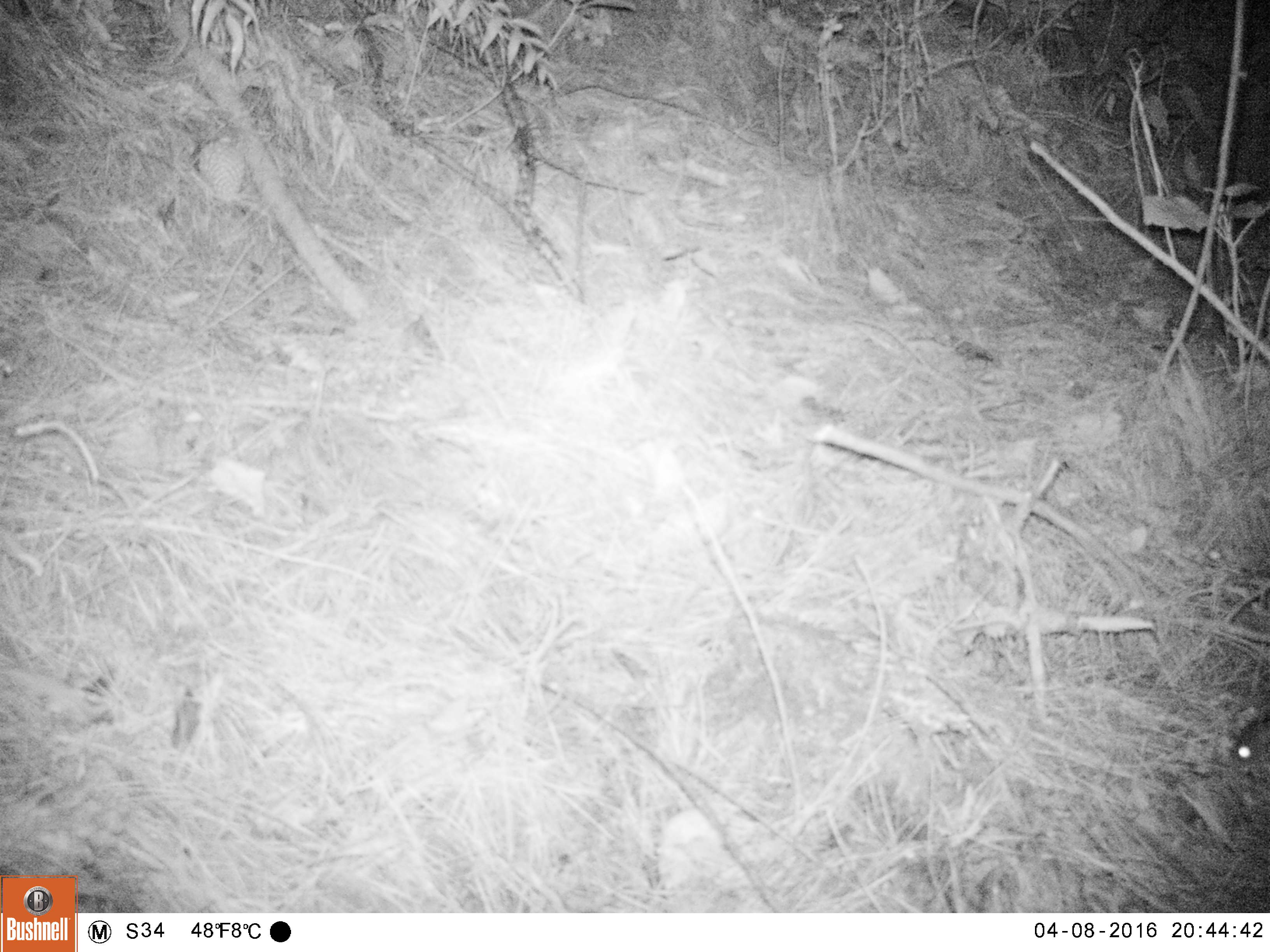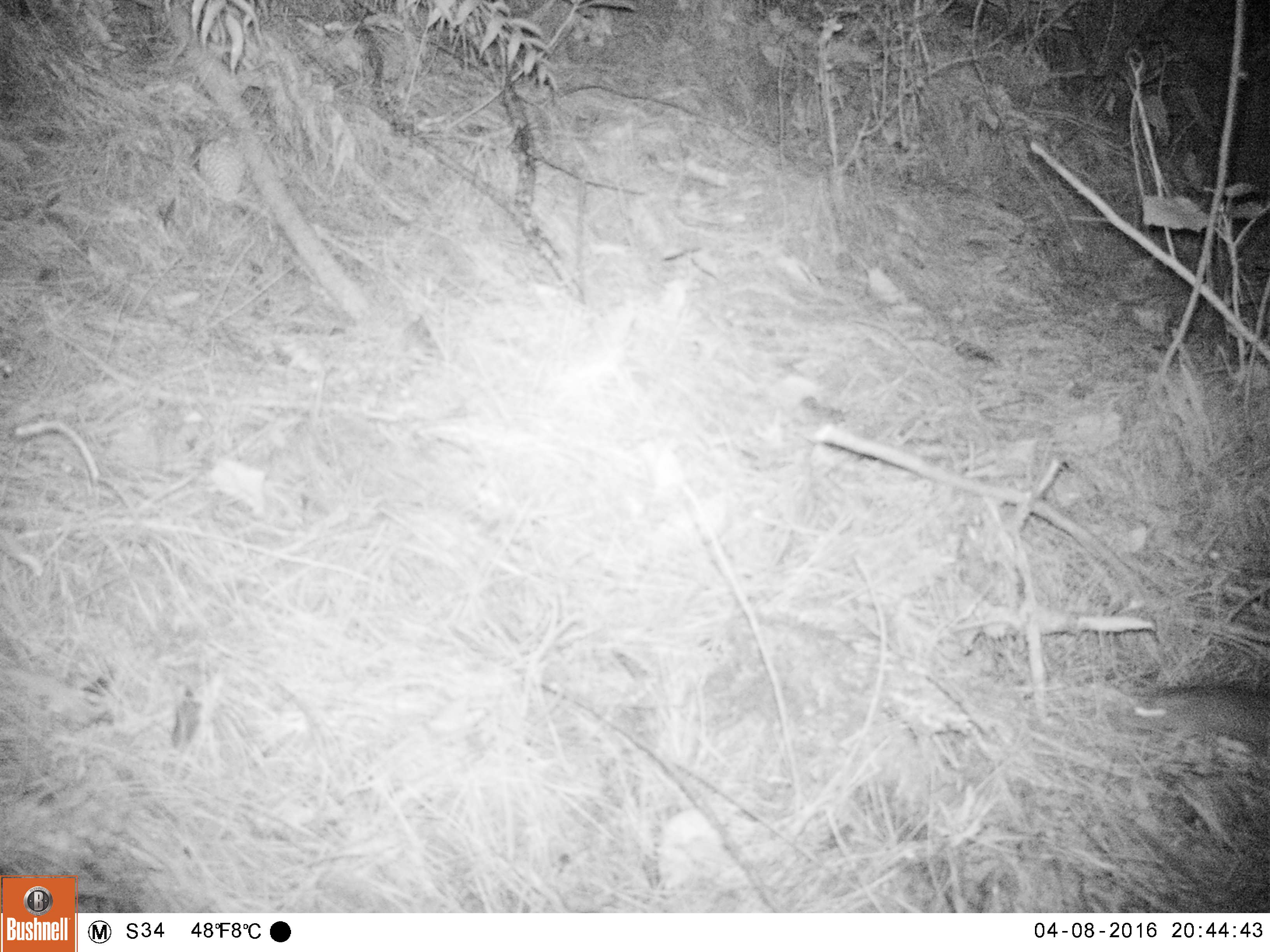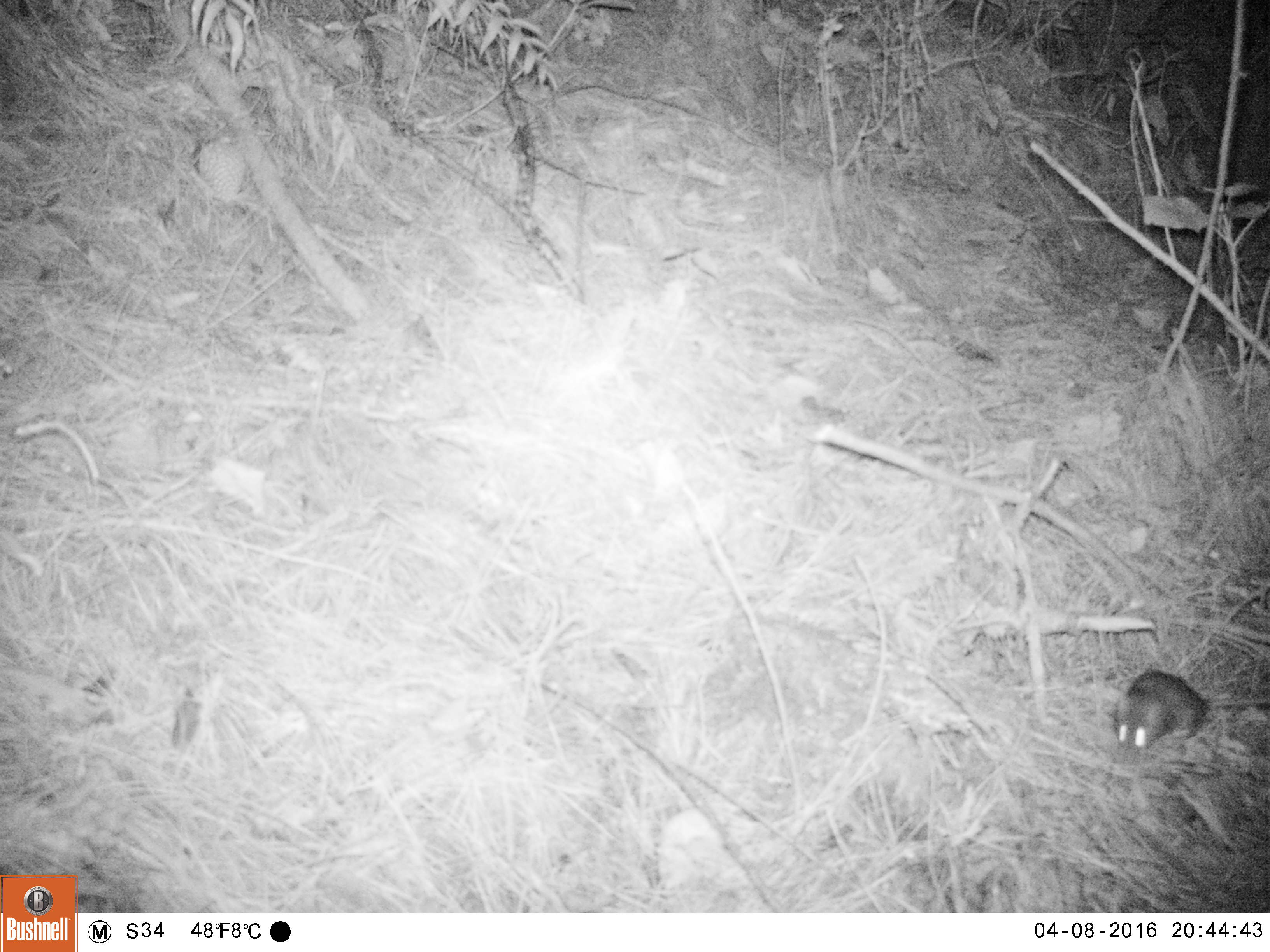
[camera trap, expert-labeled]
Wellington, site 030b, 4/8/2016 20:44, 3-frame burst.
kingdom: Animalia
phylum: Chordata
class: Mammalia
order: Rodentia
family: Muridae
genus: Rattus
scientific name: Rattus rattus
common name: ship rat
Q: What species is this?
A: Ship rat (Rattus rattus).